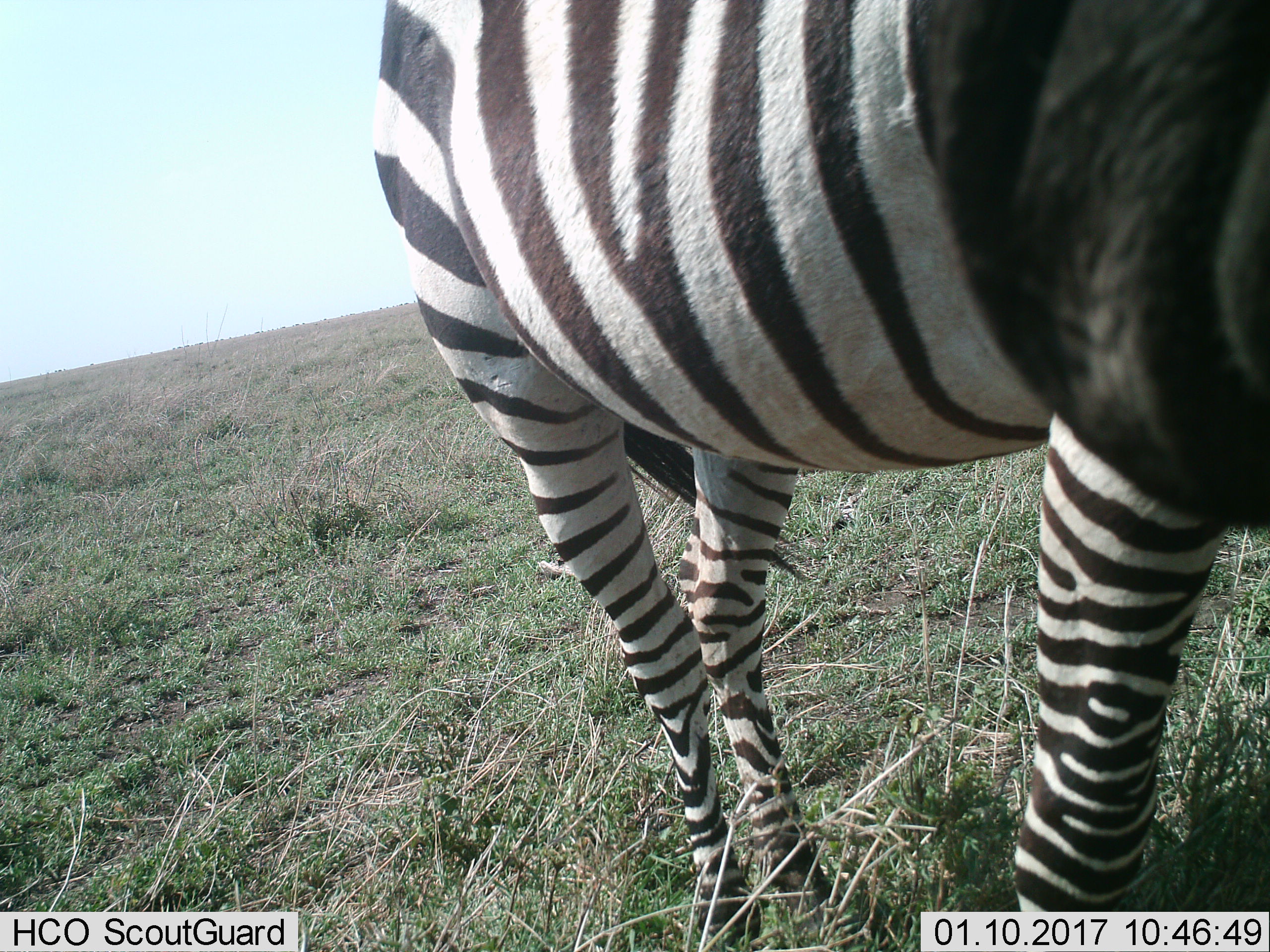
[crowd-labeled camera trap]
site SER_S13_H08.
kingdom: Animalia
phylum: Chordata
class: Mammalia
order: Perissodactyla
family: Equidae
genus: Equus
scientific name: Equus quagga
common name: plains zebra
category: zebraplains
Zebraplains (plains zebra) (Equus quagga), count 1. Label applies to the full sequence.